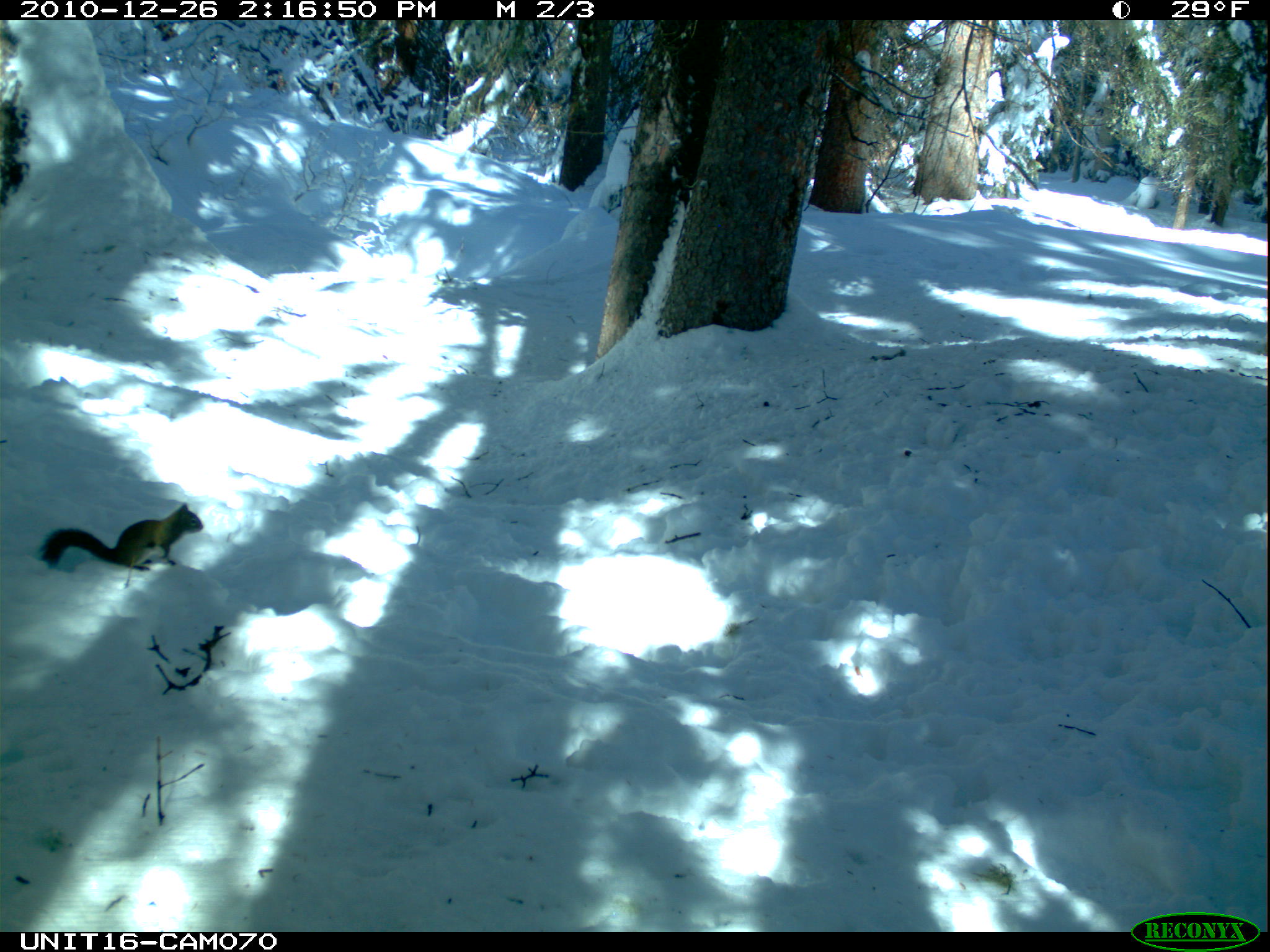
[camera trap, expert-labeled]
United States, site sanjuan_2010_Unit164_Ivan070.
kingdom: Animalia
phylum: Chordata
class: Mammalia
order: Rodentia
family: Sciuridae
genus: Tamiasciurus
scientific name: Tamiasciurus hudsonicus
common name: american red squirrel